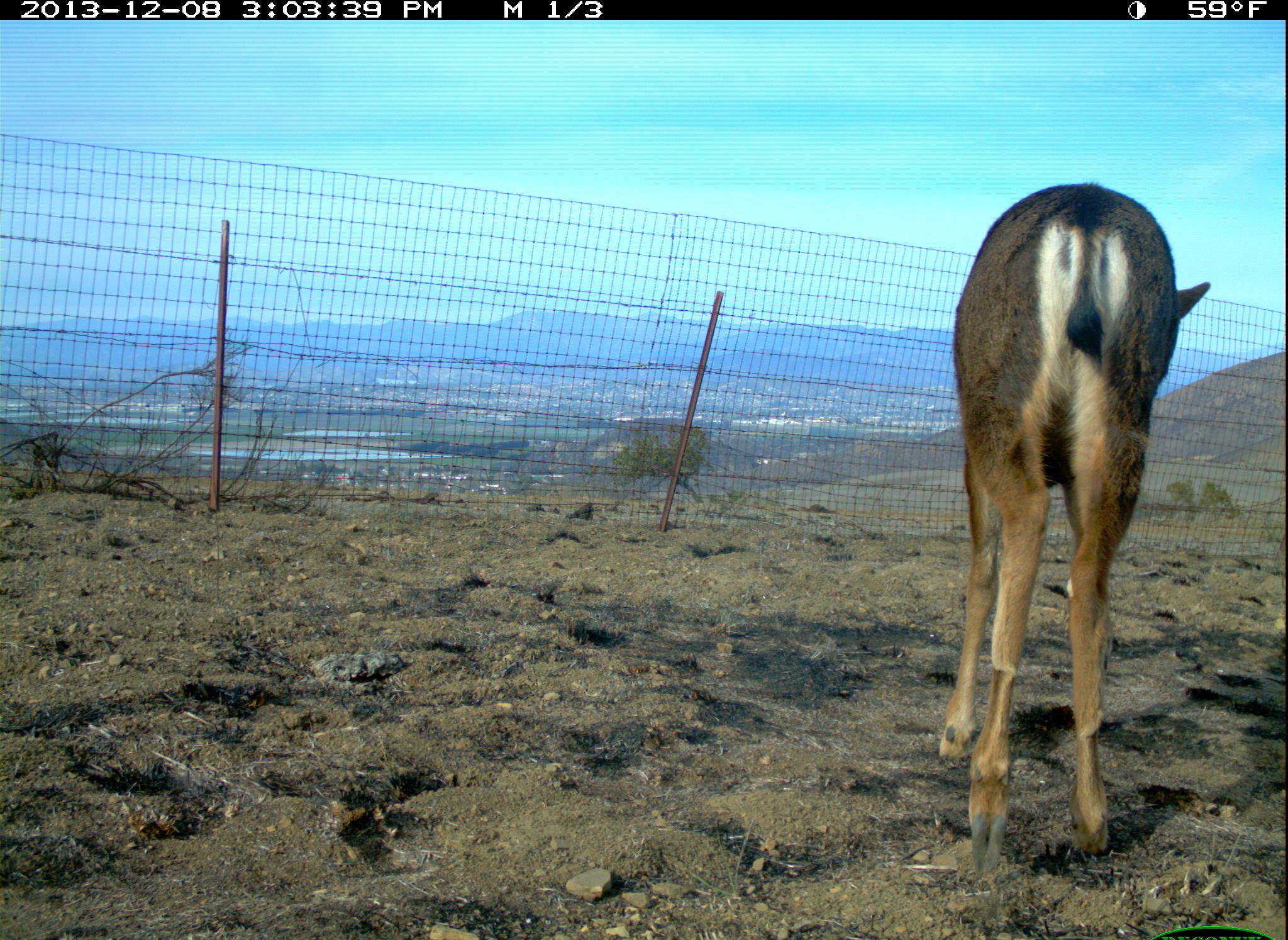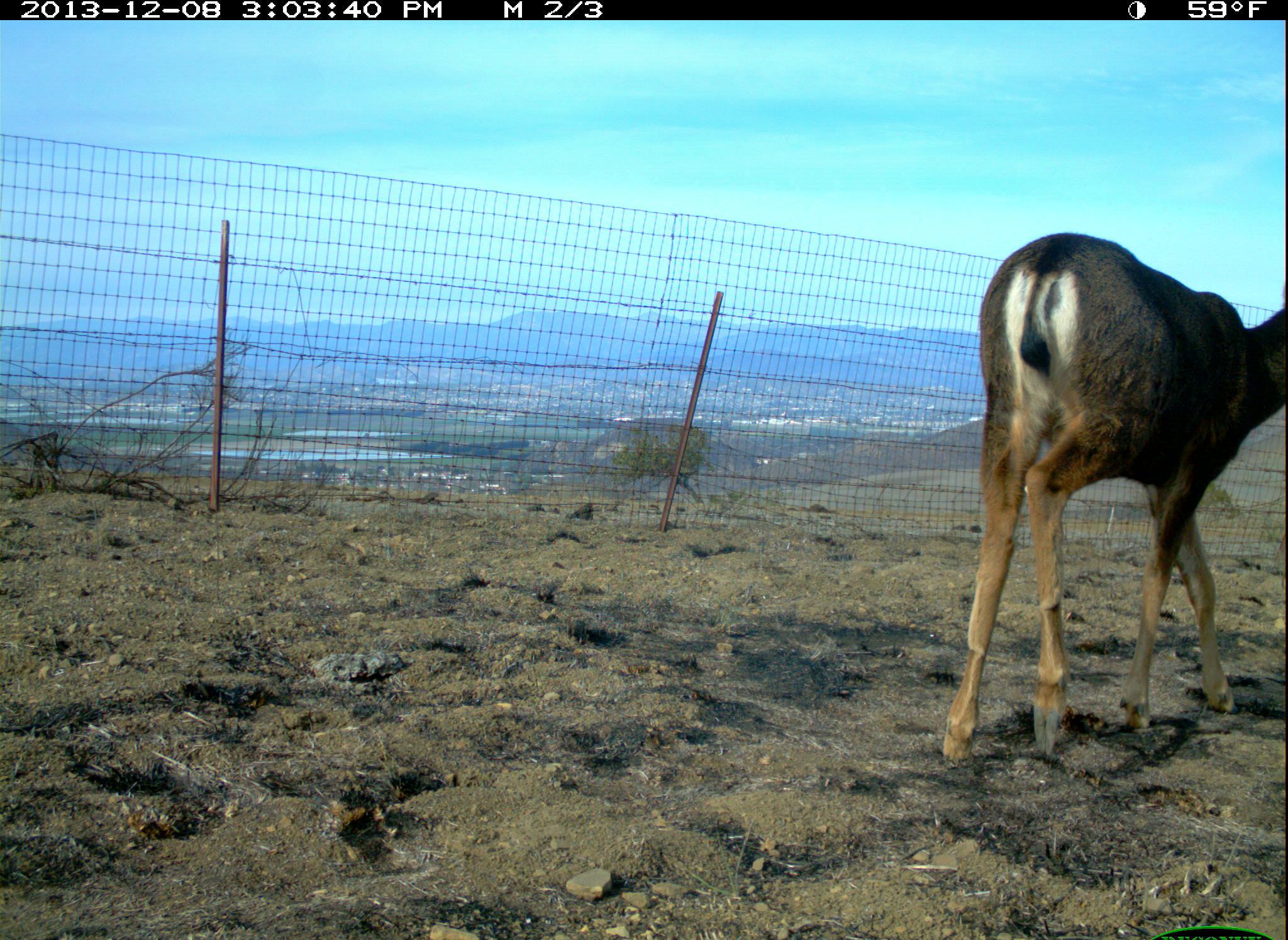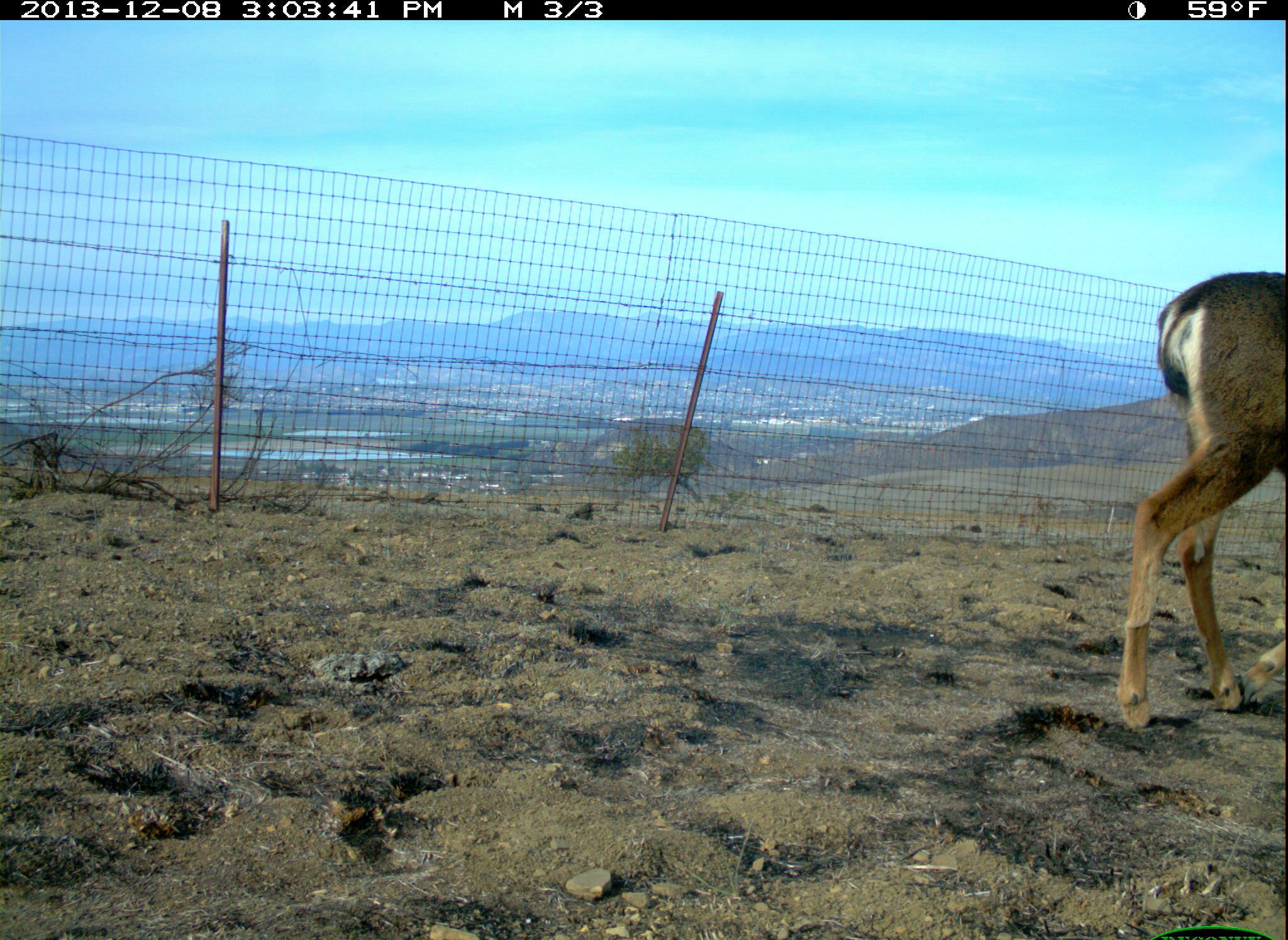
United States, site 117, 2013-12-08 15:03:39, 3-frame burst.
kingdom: Animalia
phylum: Chordata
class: Mammalia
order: Artiodactyla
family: Cervidae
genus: Odocoileus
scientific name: Odocoileus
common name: deer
Deer (Odocoileus).